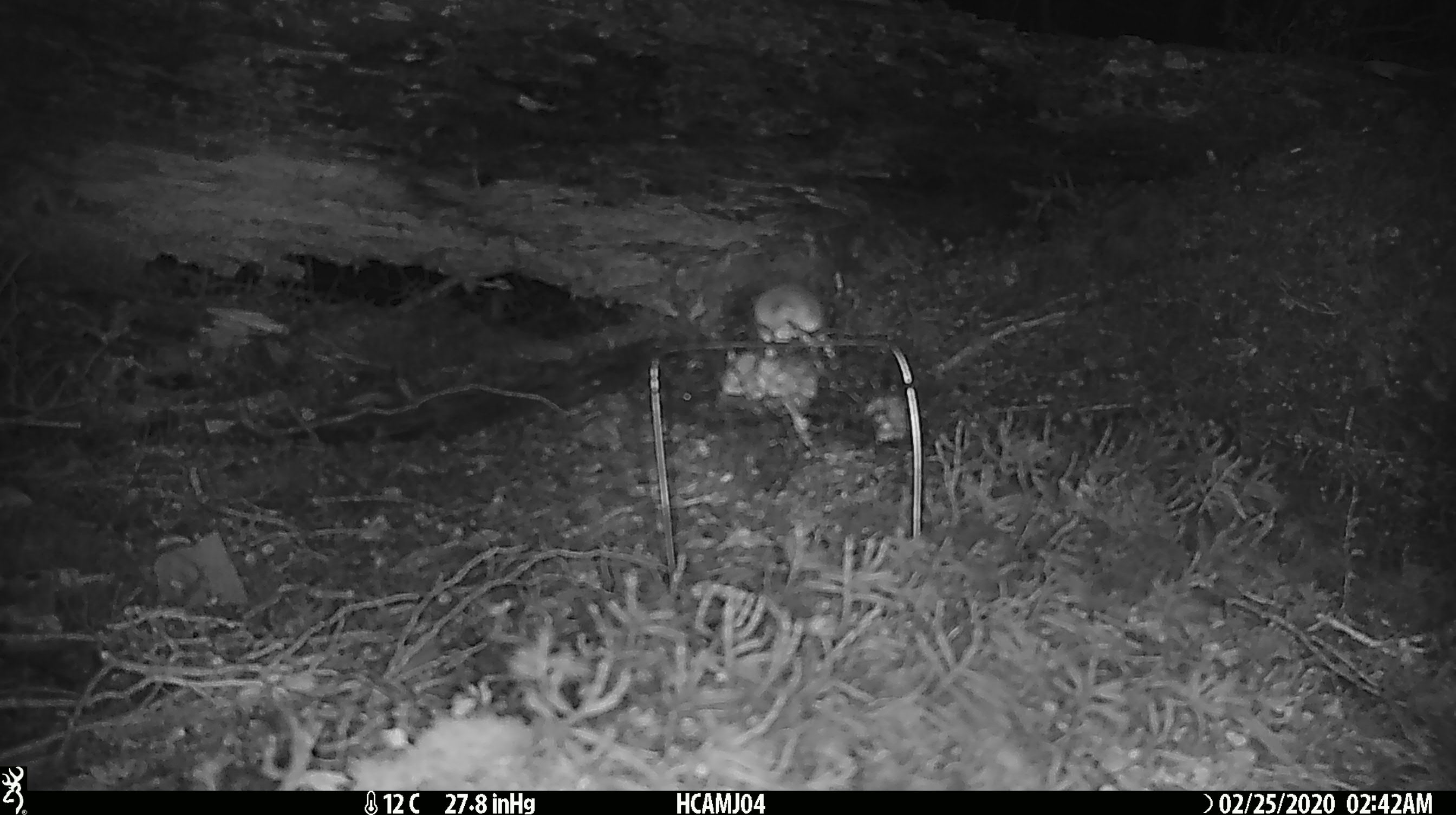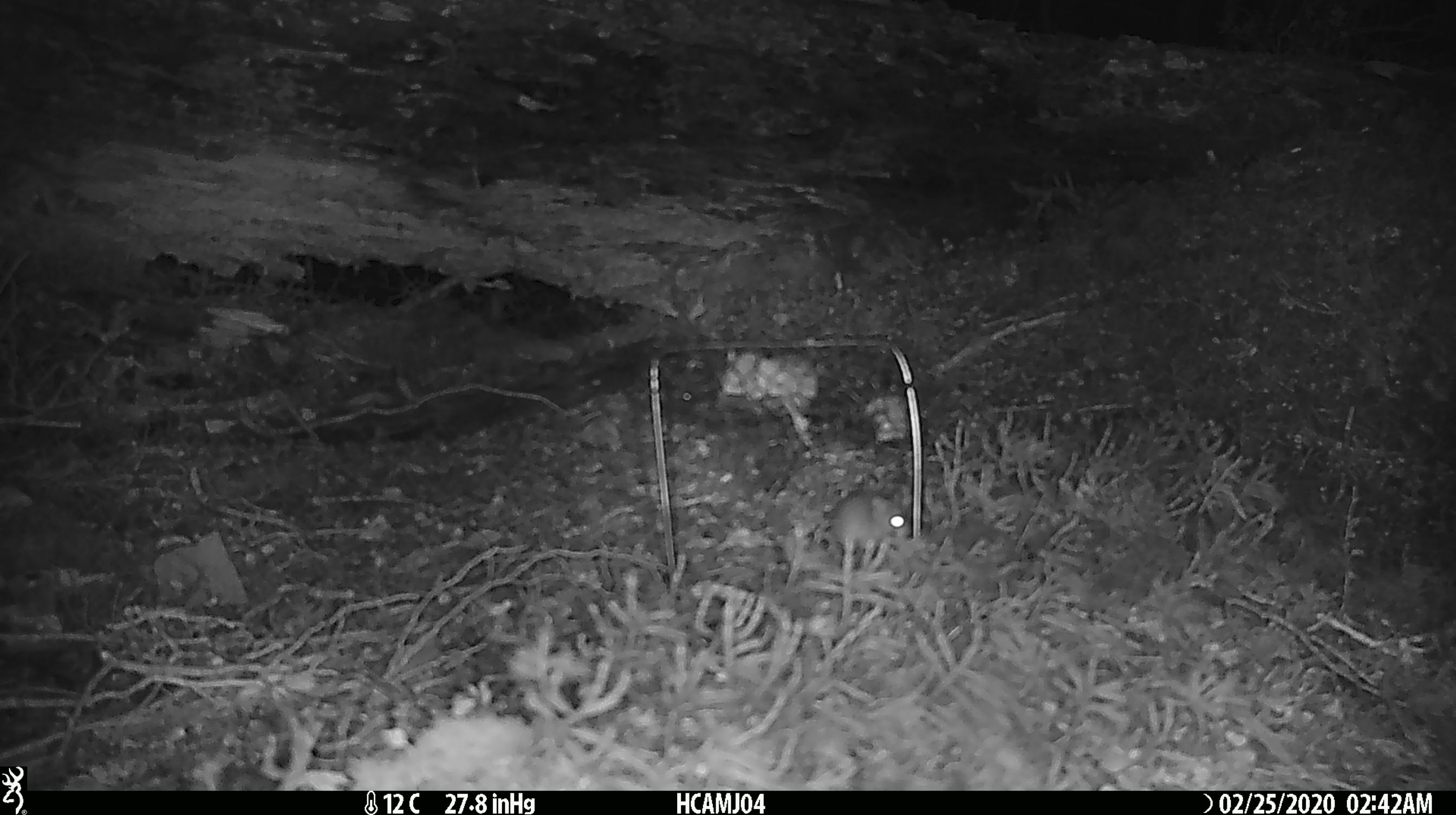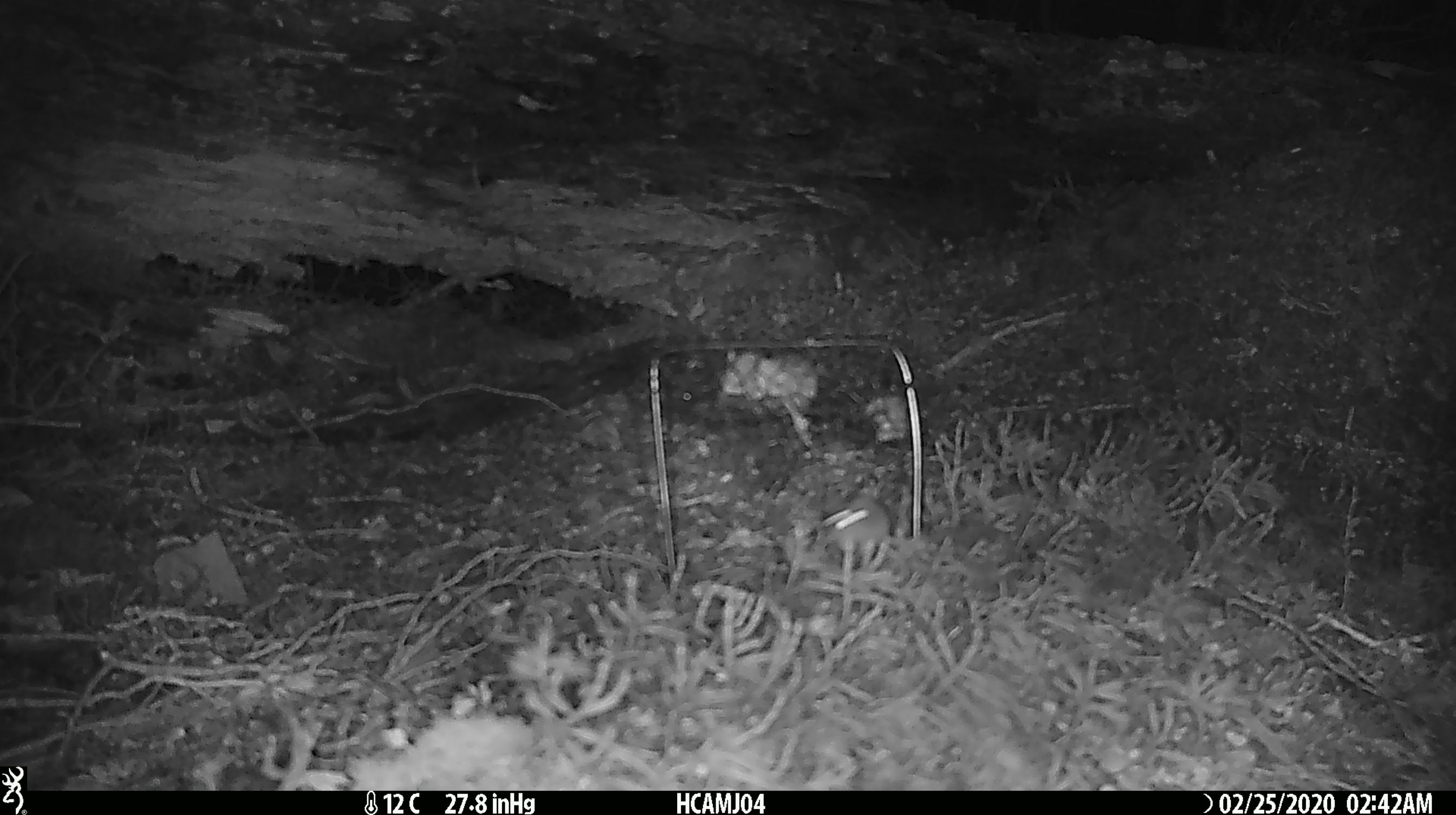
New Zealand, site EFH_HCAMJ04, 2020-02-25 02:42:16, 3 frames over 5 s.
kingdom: Animalia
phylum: Chordata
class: Mammalia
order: Rodentia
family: Muridae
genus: Mus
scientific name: Mus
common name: mouse